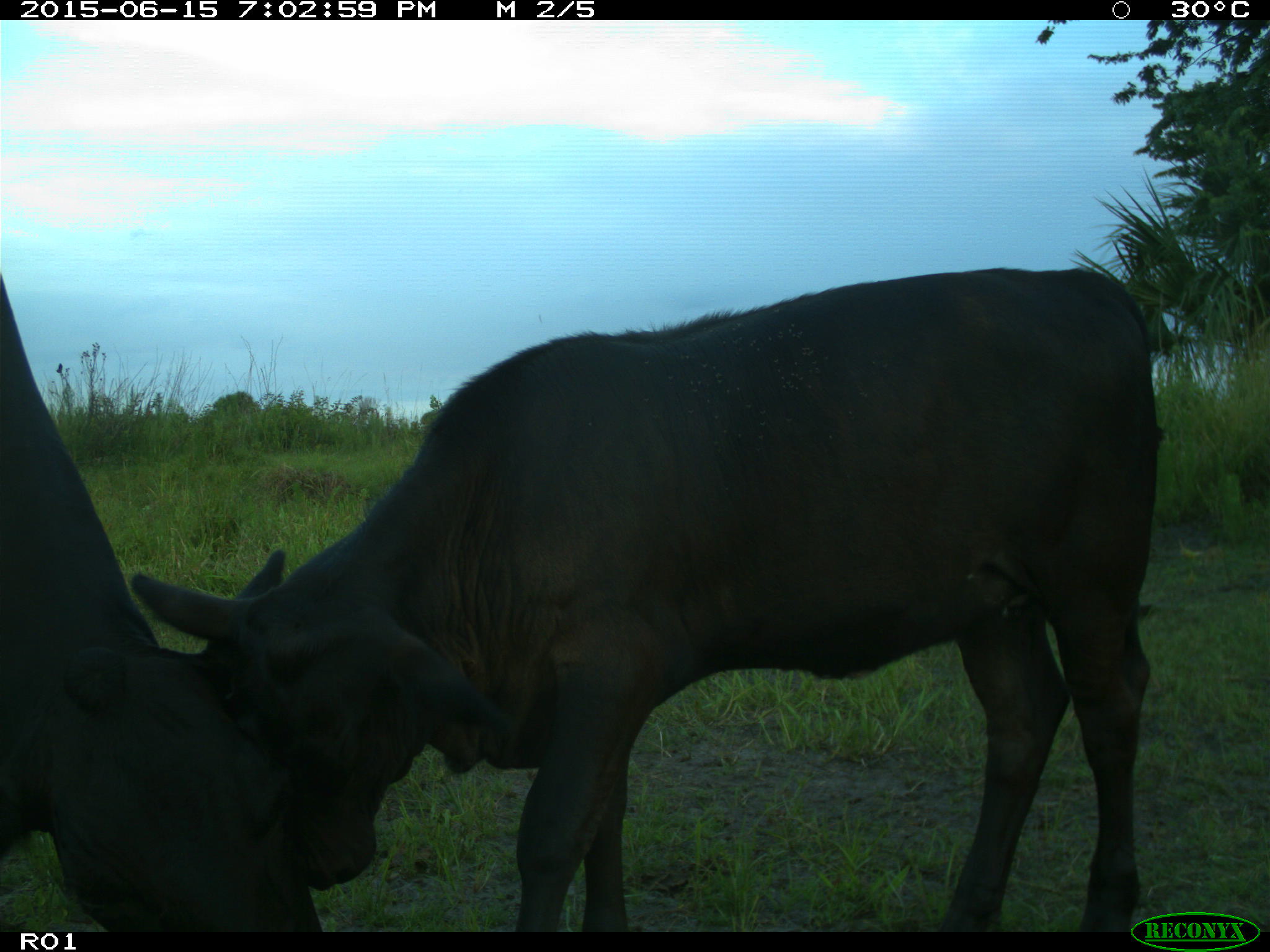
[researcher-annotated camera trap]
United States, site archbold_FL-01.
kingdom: Animalia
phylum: Chordata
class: Mammalia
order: Artiodactyla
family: Bovidae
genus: Bos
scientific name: Bos taurus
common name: domestic cow